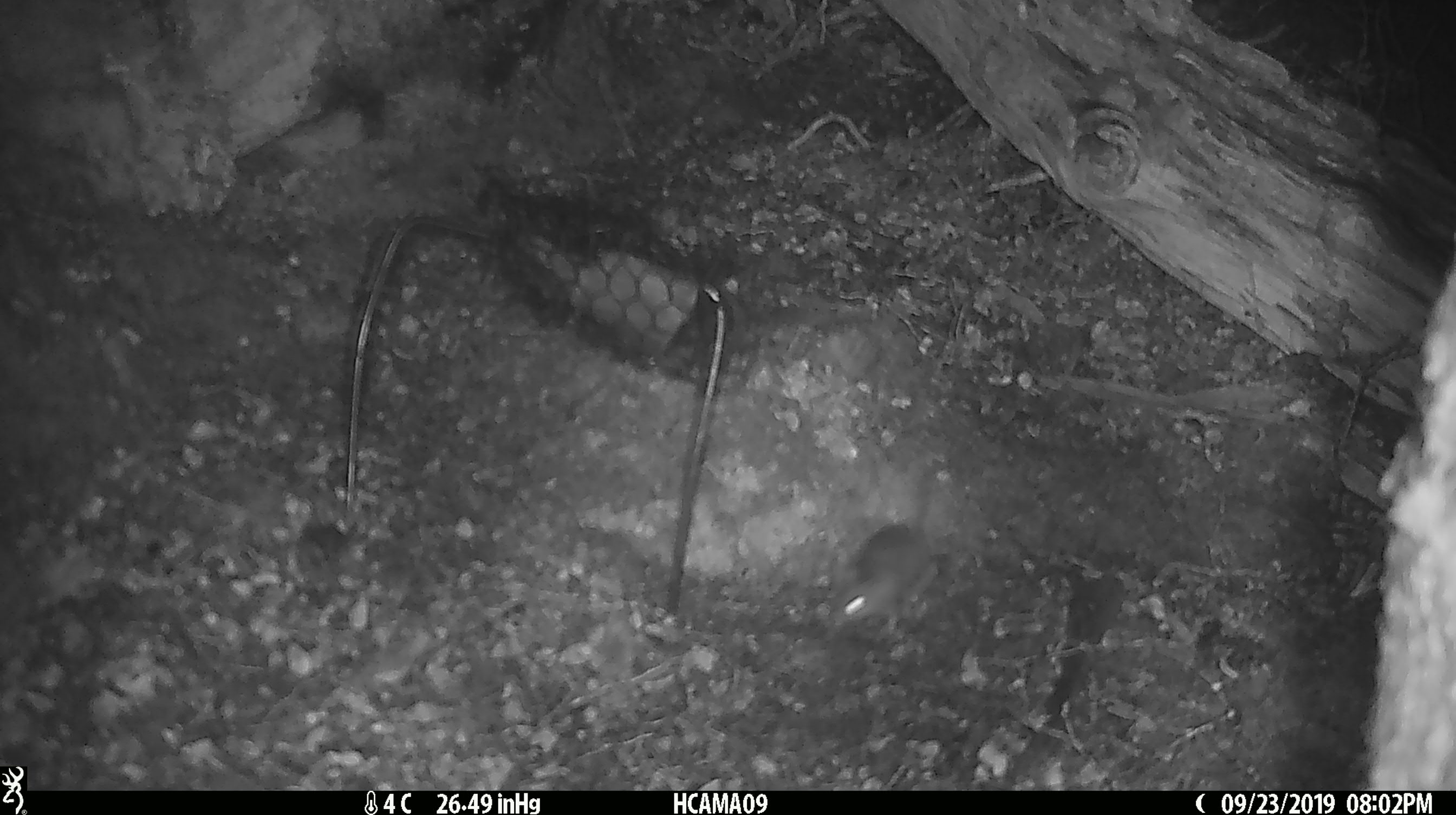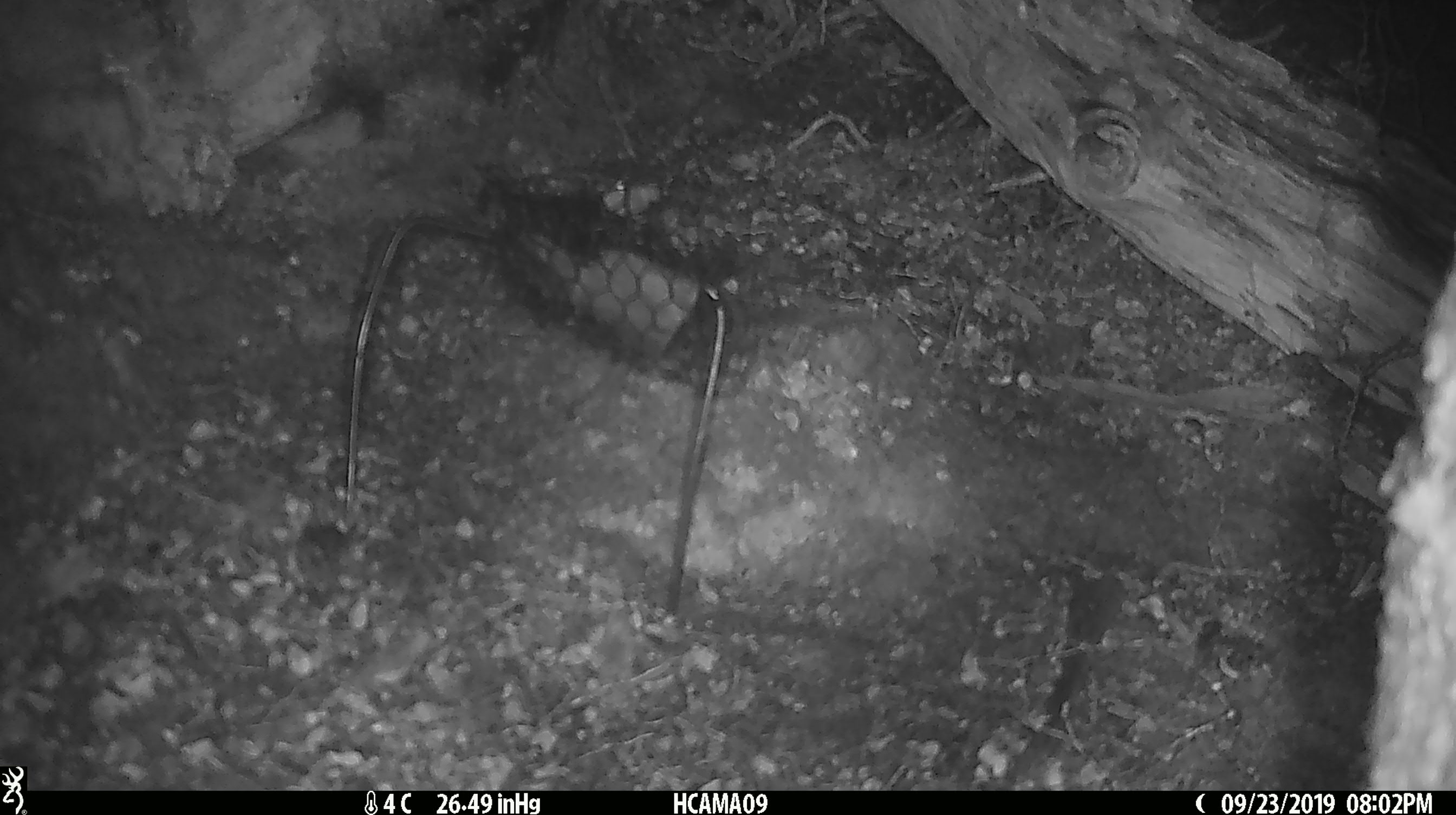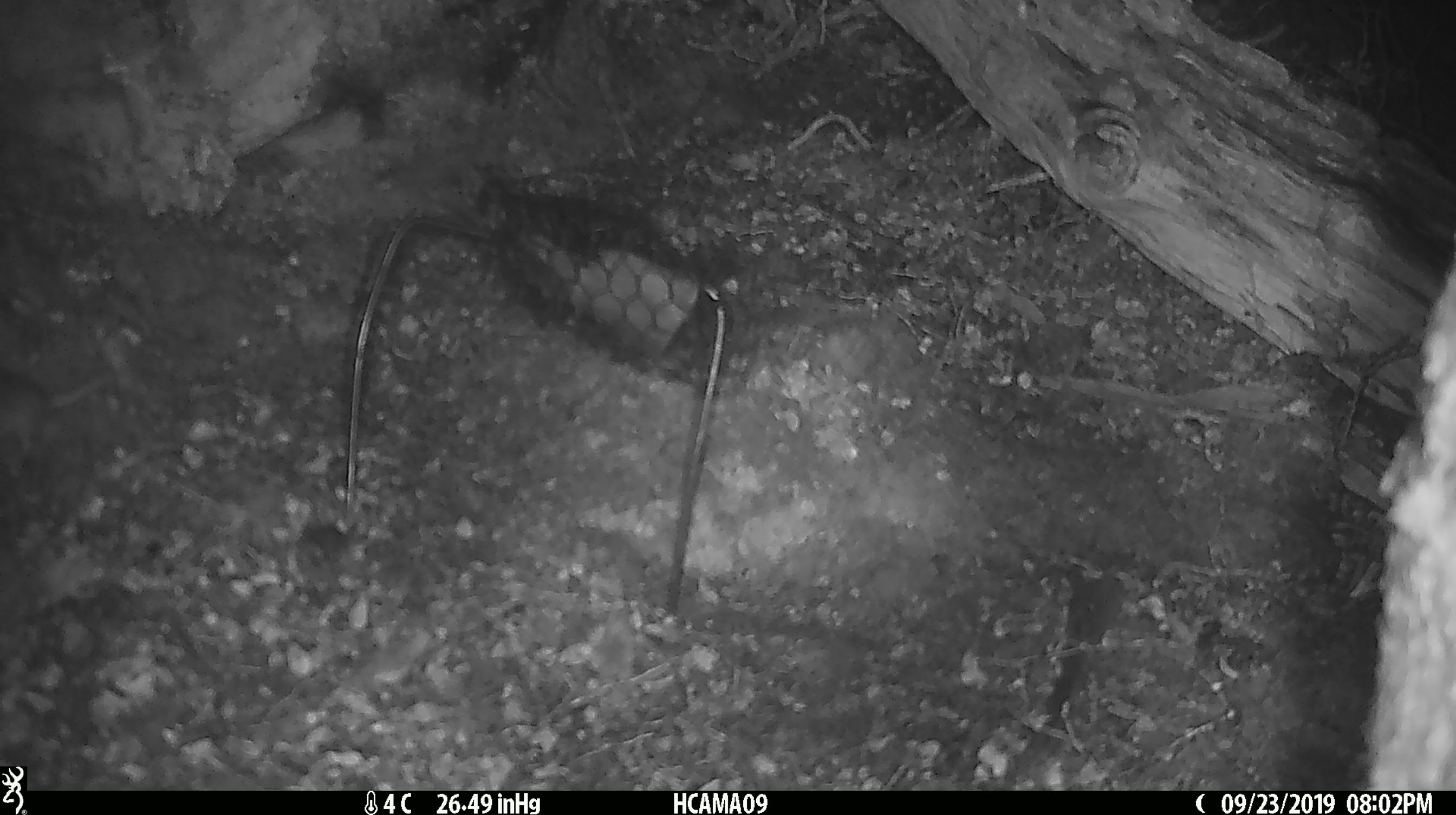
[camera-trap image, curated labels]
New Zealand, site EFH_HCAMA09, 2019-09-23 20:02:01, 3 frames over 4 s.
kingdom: Animalia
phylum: Chordata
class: Mammalia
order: Rodentia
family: Muridae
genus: Mus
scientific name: Mus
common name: mouse